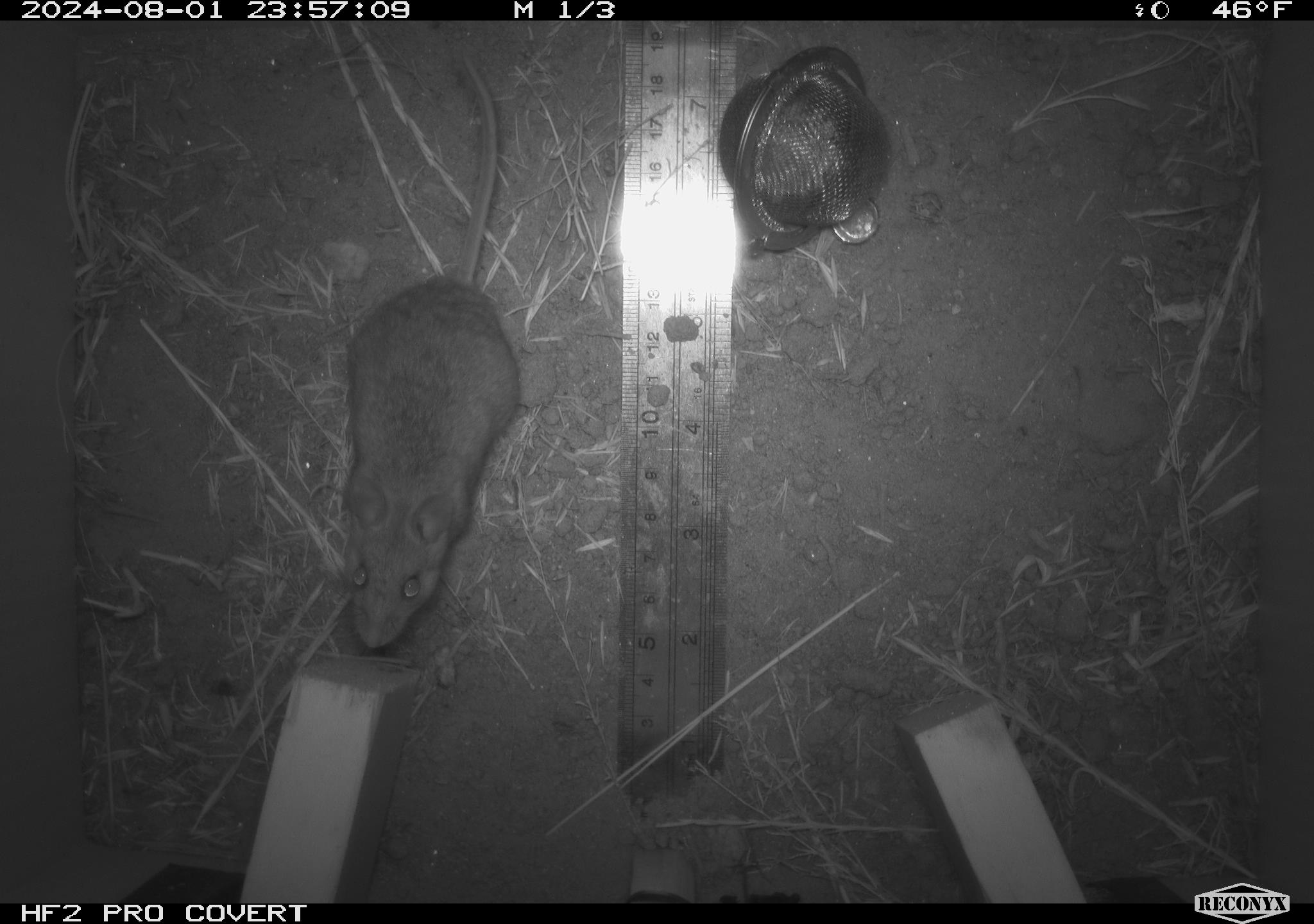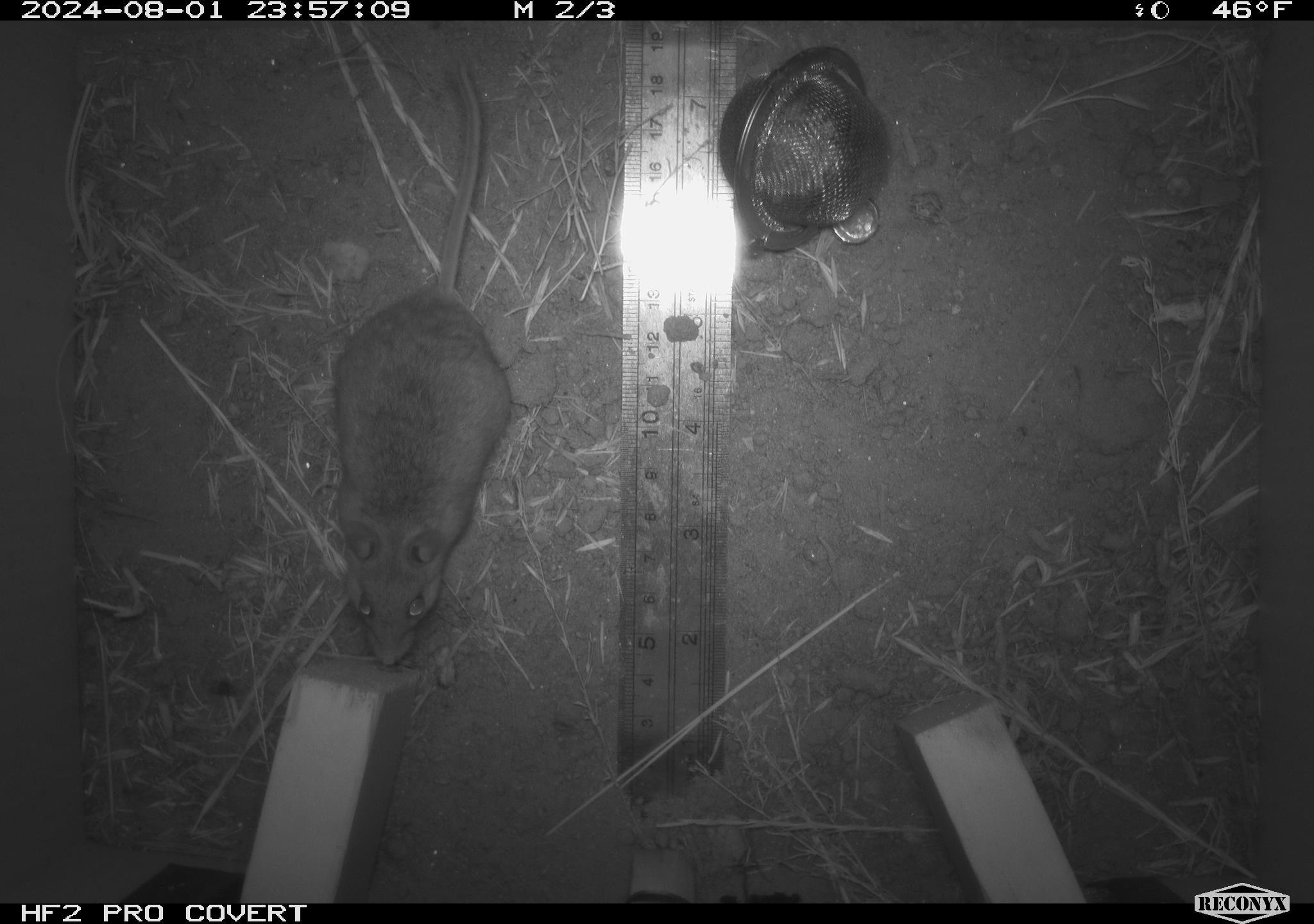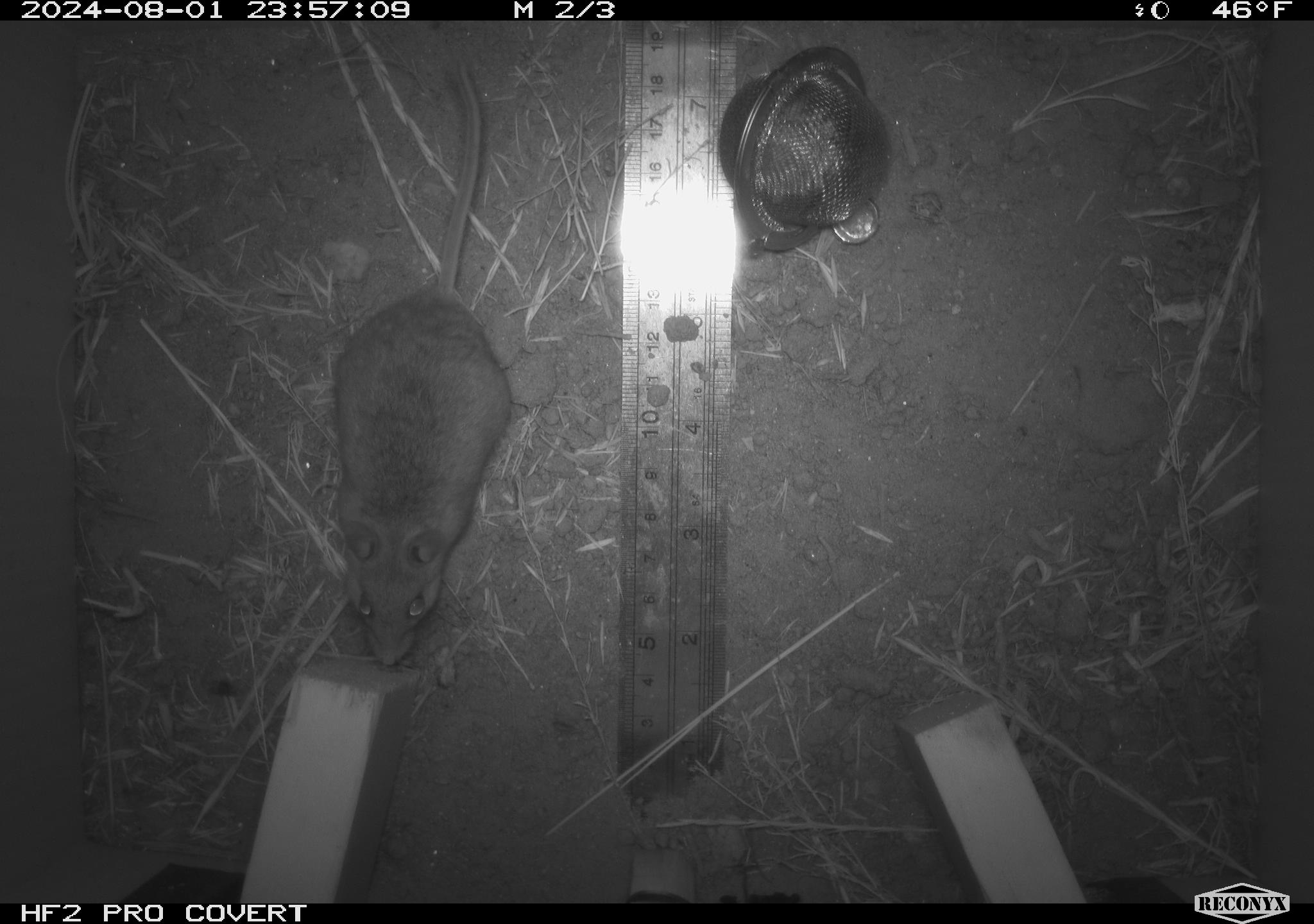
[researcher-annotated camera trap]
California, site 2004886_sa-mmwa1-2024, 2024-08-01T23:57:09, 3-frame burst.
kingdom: Animalia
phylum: Chordata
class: Mammalia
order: Rodentia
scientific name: Rodentia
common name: mouse species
Mouse species (Rodentia).